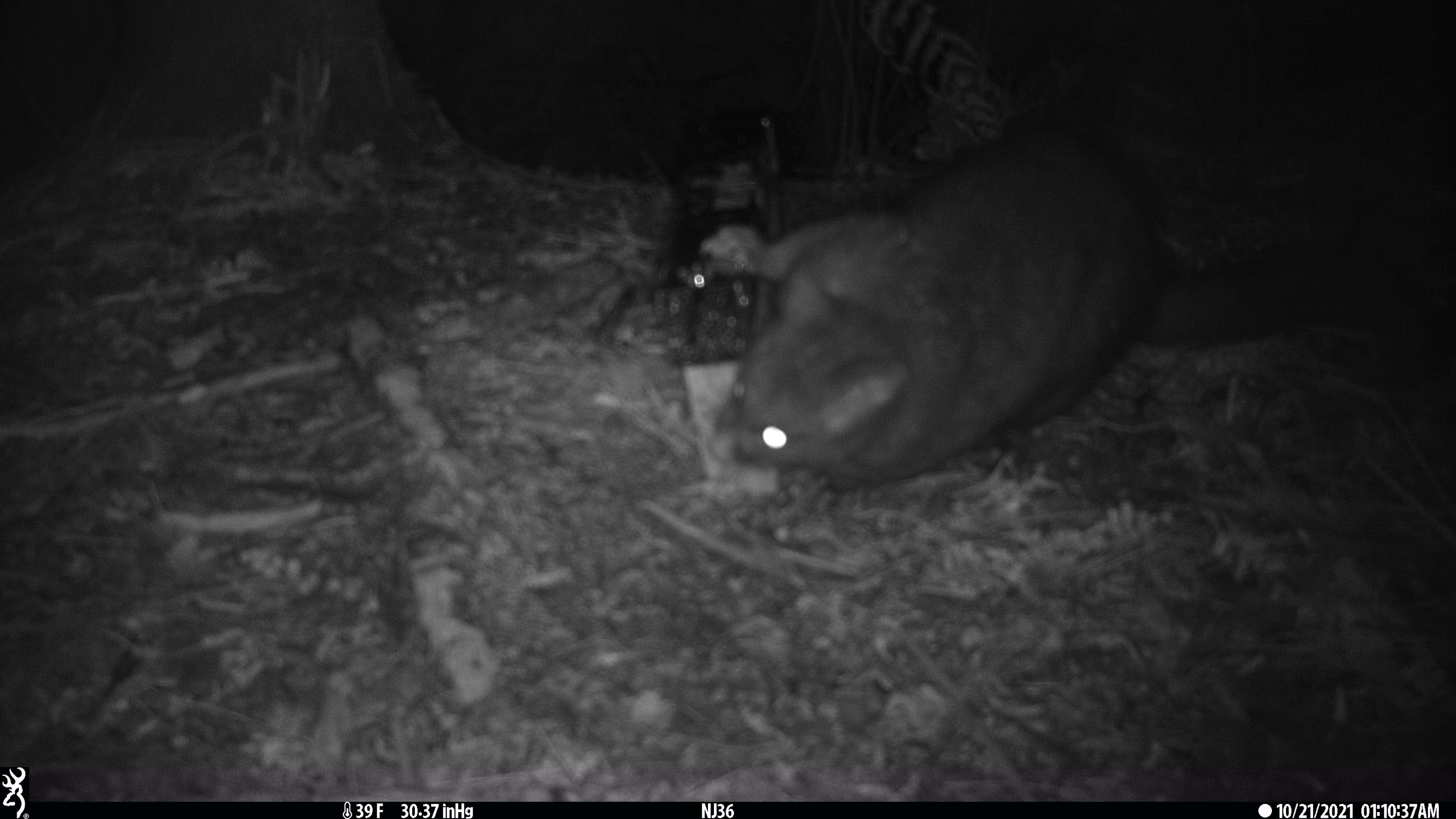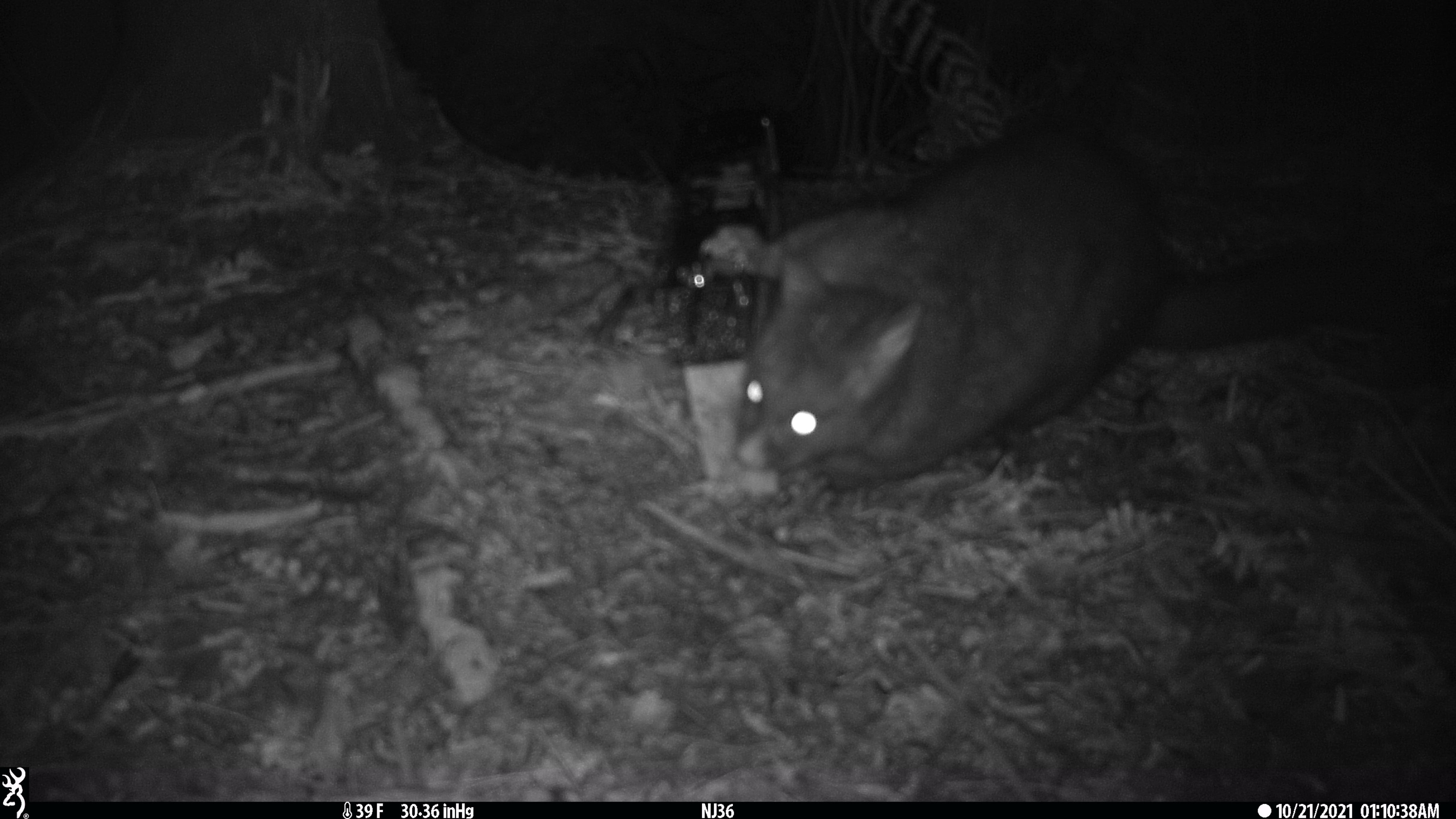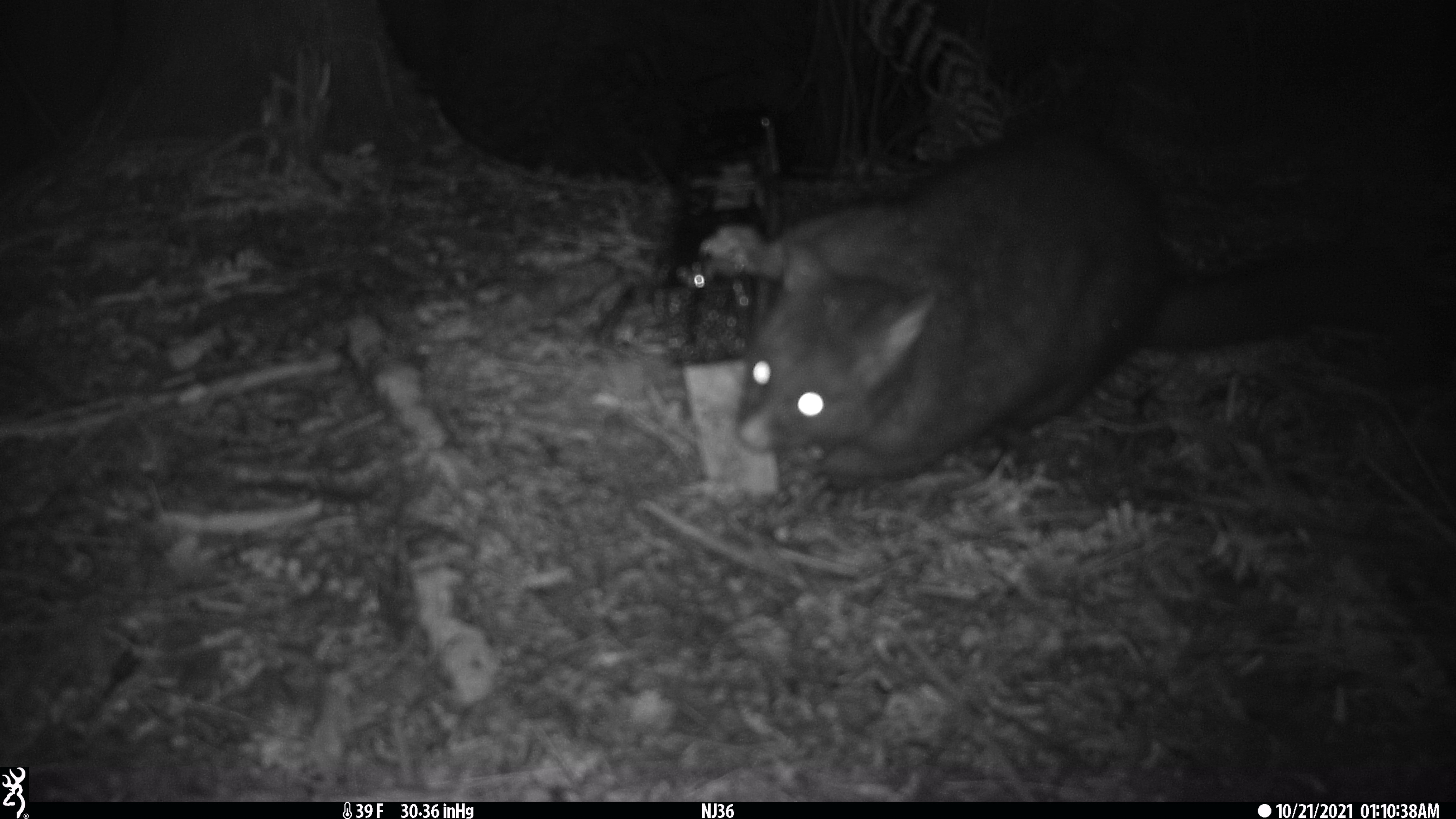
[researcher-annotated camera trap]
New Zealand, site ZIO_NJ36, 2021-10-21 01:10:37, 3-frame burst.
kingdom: Animalia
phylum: Chordata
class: Mammalia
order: Diprotodontia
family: Phalangeridae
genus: Trichosurus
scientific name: Trichosurus vulpecula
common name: common brushtail possum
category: possum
Possum (common brushtail possum) (Trichosurus vulpecula).